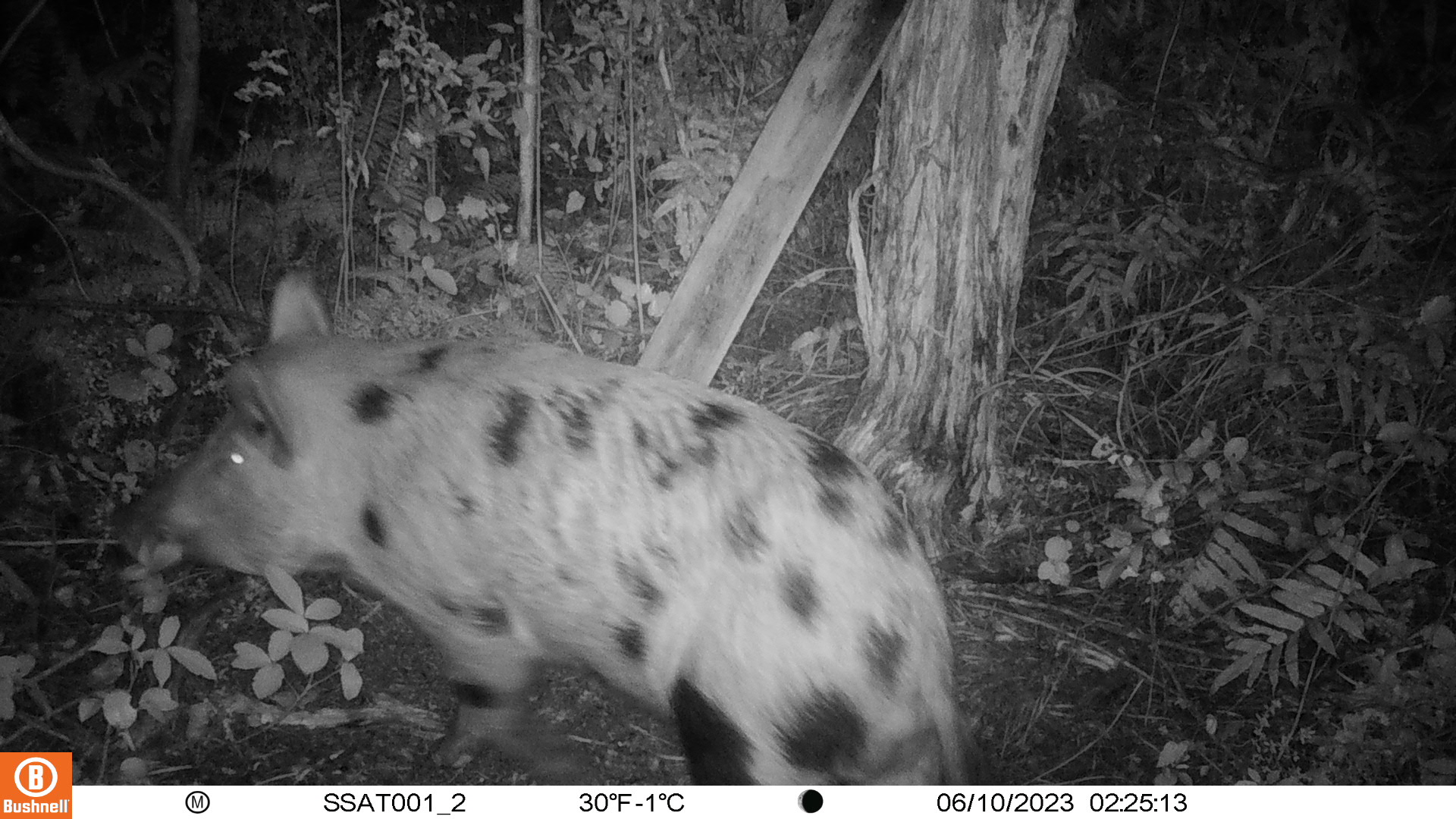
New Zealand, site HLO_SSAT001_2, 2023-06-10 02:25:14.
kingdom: Animalia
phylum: Chordata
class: Mammalia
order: Artiodactyla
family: Suidae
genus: Sus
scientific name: Sus scrofa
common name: pig